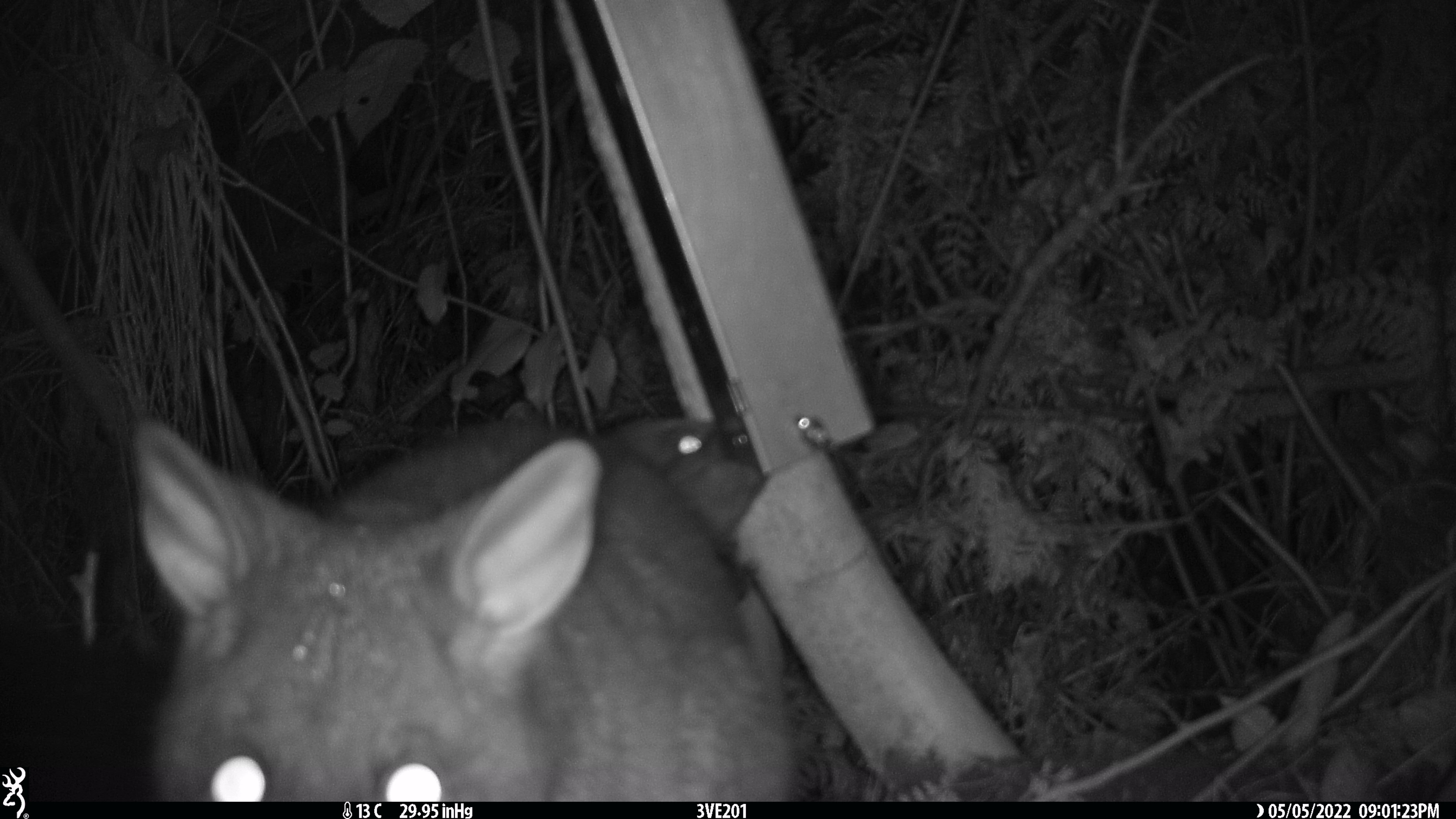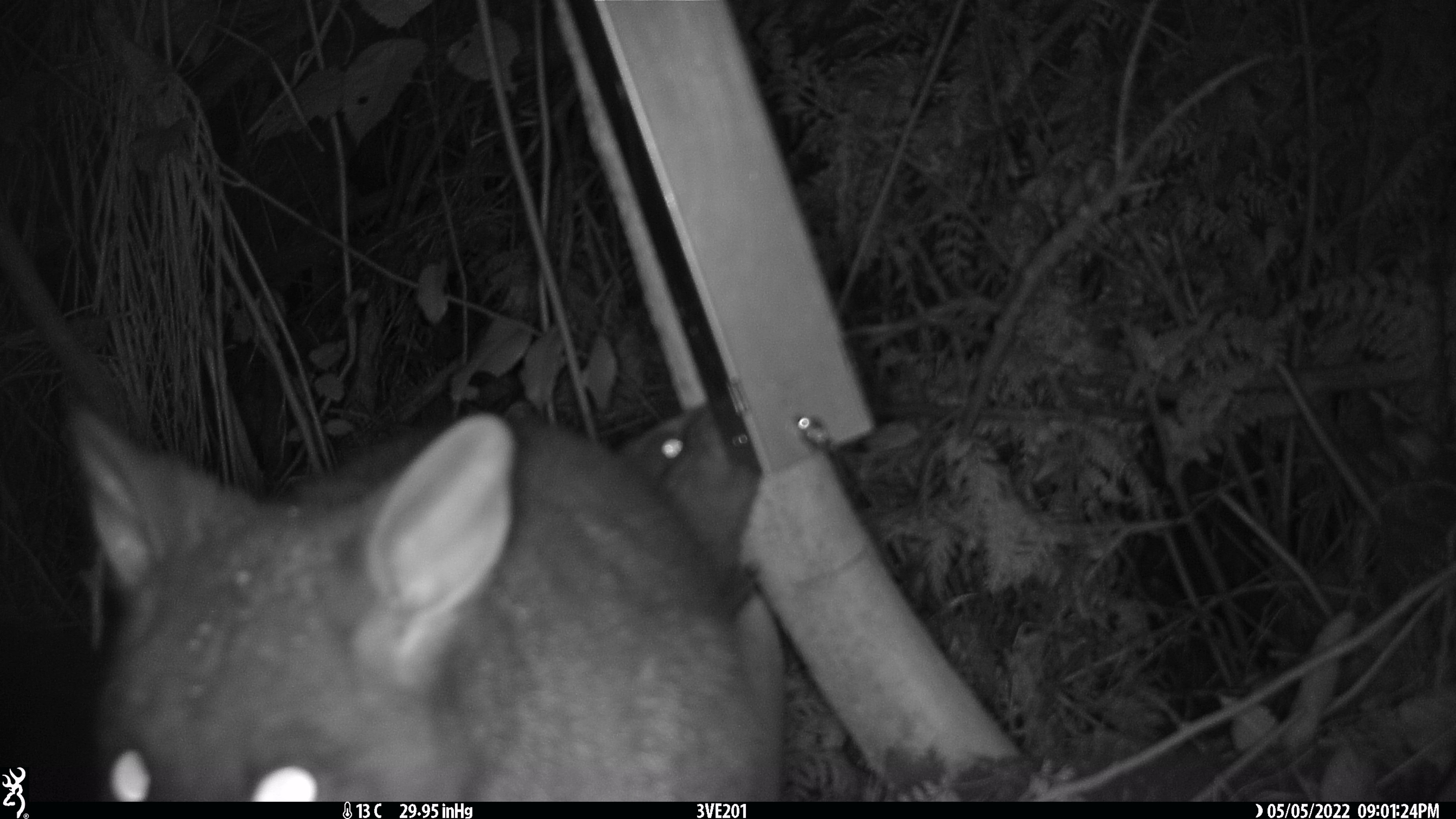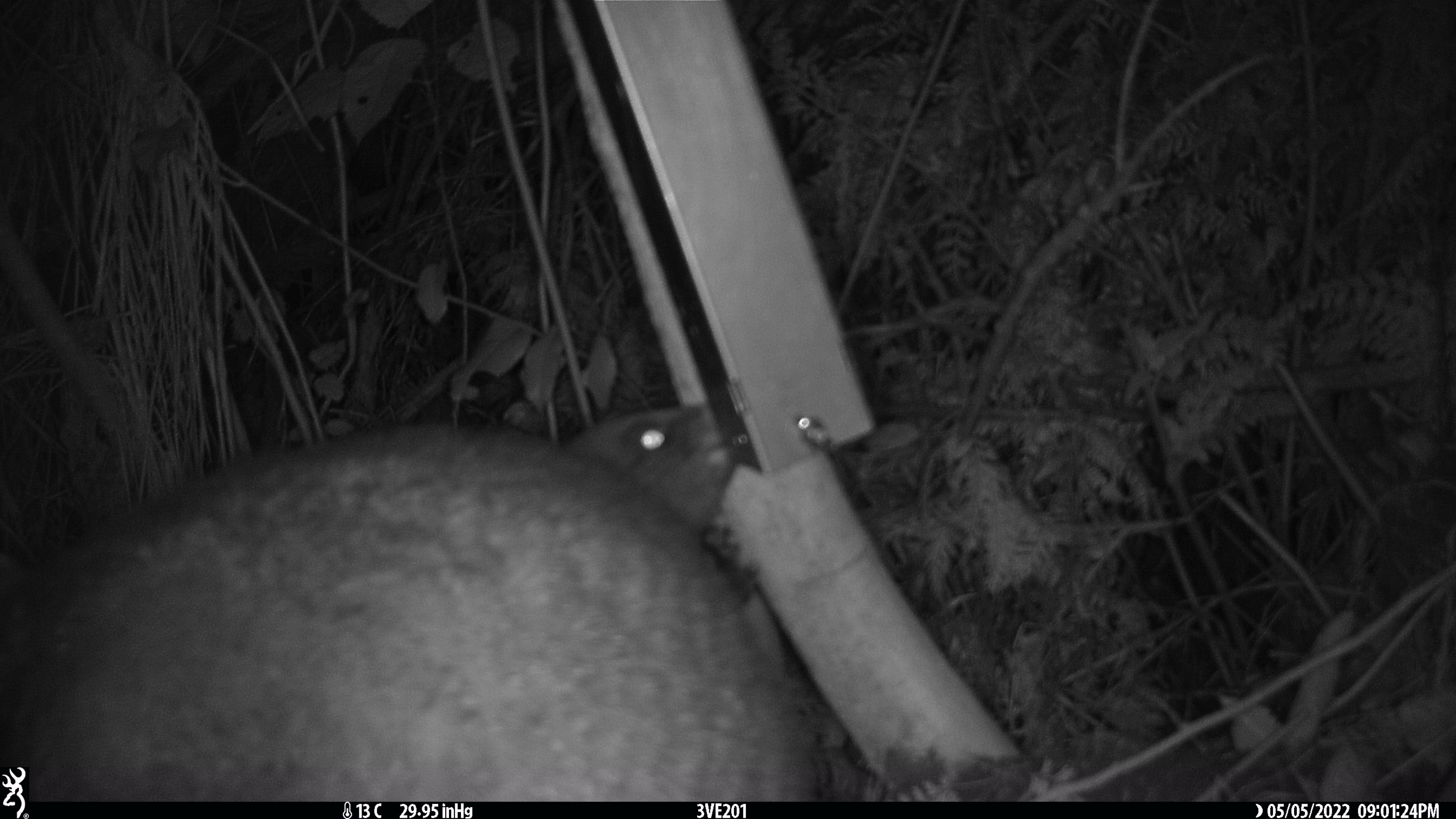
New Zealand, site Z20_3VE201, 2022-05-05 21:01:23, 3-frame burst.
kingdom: Animalia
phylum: Chordata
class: Mammalia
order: Diprotodontia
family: Phalangeridae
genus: Trichosurus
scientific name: Trichosurus vulpecula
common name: common brushtail possum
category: possum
Possum (common brushtail possum) (Trichosurus vulpecula).